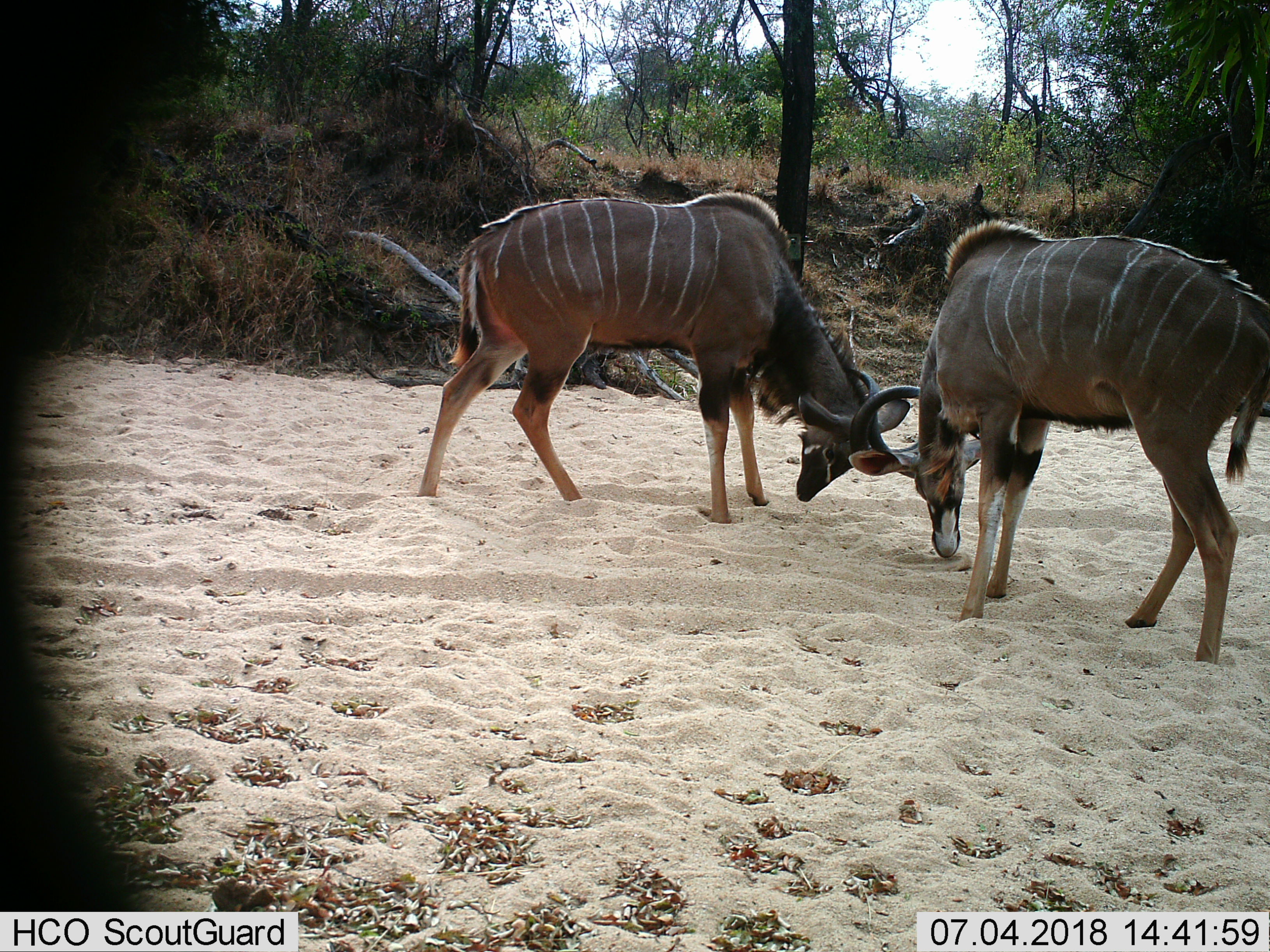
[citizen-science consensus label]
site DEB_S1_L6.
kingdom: Animalia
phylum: Chordata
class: Mammalia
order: Artiodactyla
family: Bovidae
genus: Tragelaphus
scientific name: Tragelaphus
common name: kudu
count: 2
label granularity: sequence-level